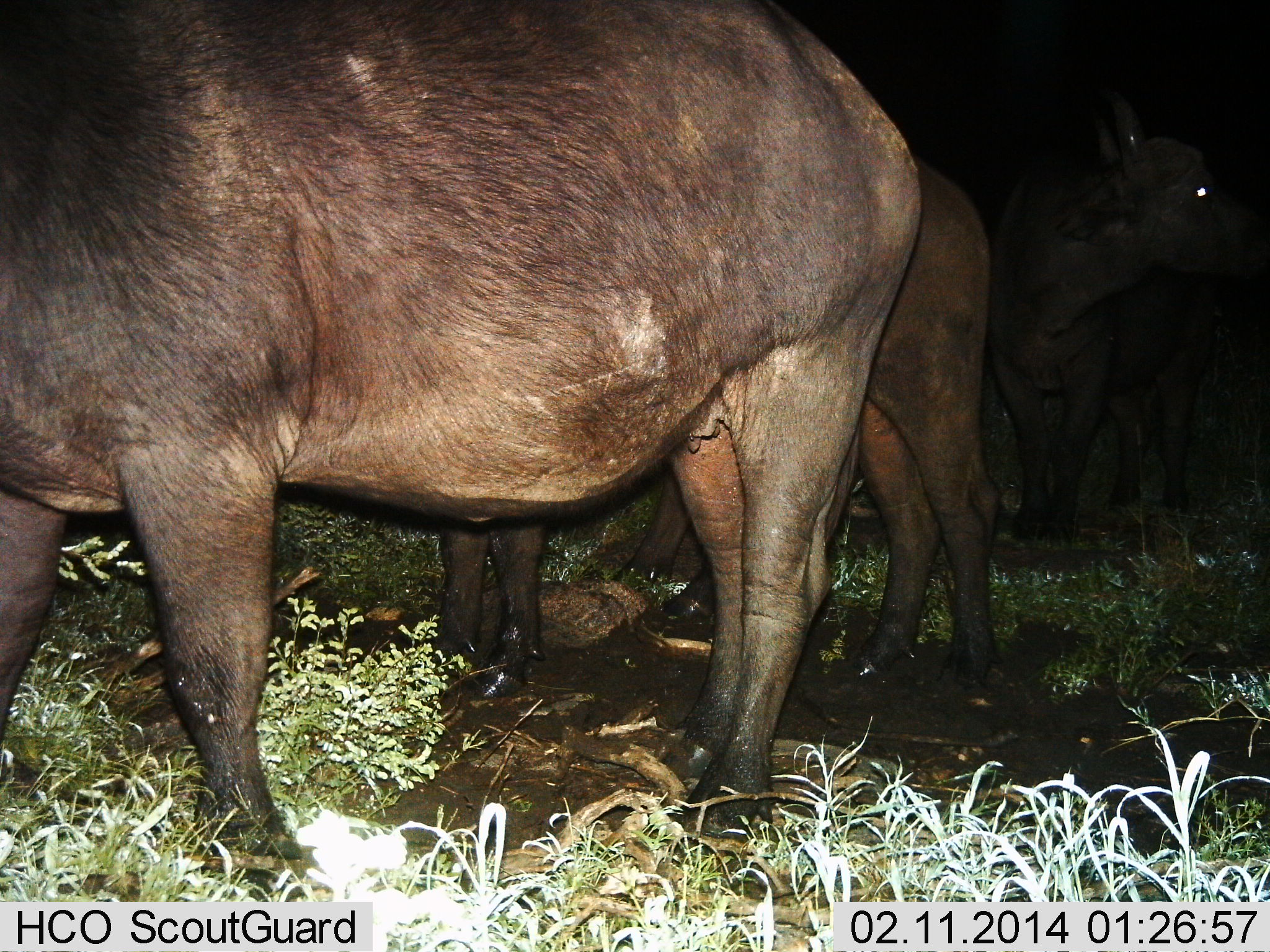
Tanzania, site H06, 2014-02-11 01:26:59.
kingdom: Animalia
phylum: Chordata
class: Mammalia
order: Artiodactyla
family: Bovidae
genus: Syncerus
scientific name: Syncerus caffer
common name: cape buffalo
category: buffalo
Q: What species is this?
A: Buffalo (cape buffalo) (Syncerus caffer).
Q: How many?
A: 4.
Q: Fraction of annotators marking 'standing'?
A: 100%.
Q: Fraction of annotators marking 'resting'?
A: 0%.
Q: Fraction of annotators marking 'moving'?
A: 0%.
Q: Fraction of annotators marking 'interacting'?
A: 0%.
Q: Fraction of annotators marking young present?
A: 10%.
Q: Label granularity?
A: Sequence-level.